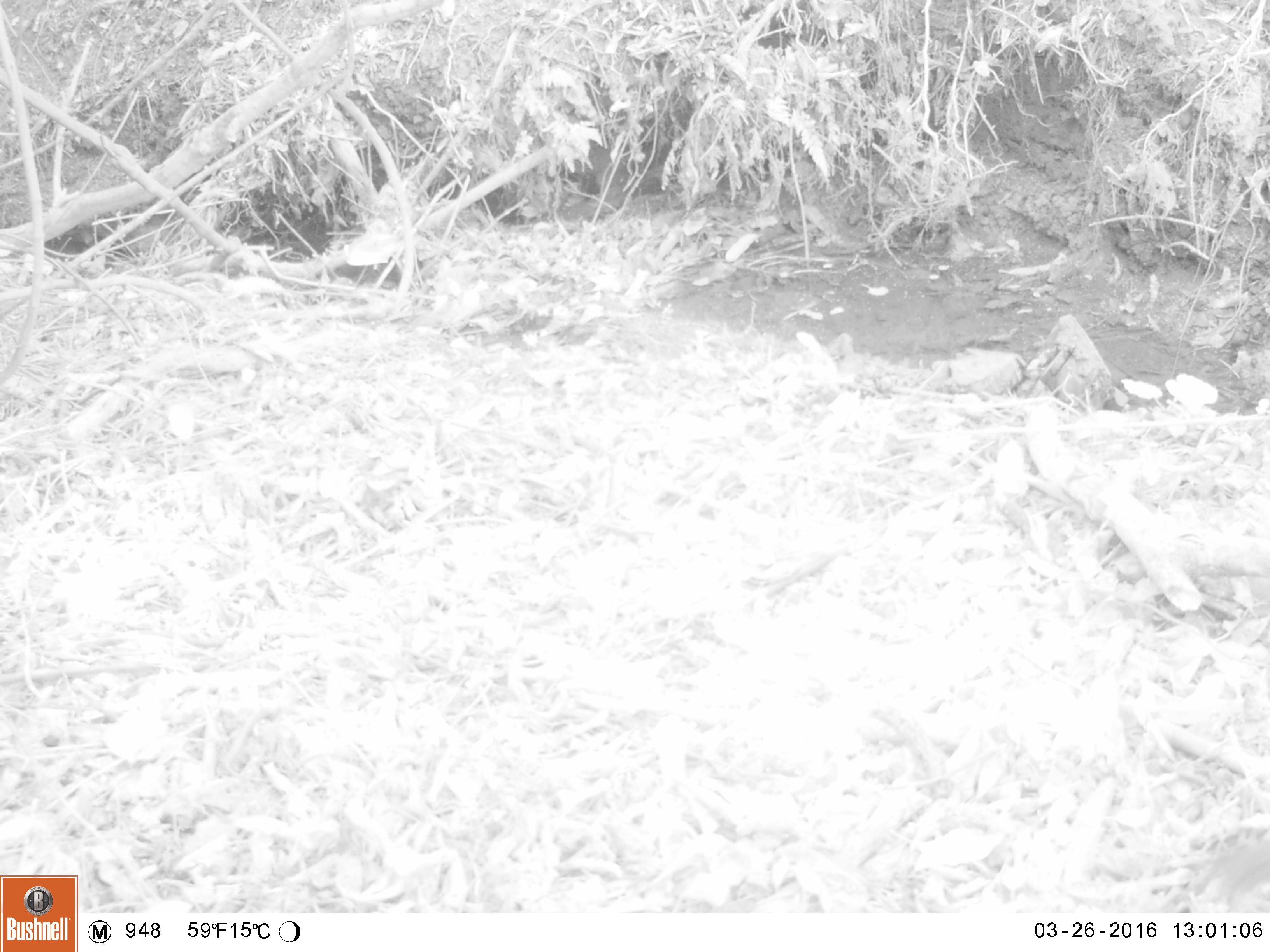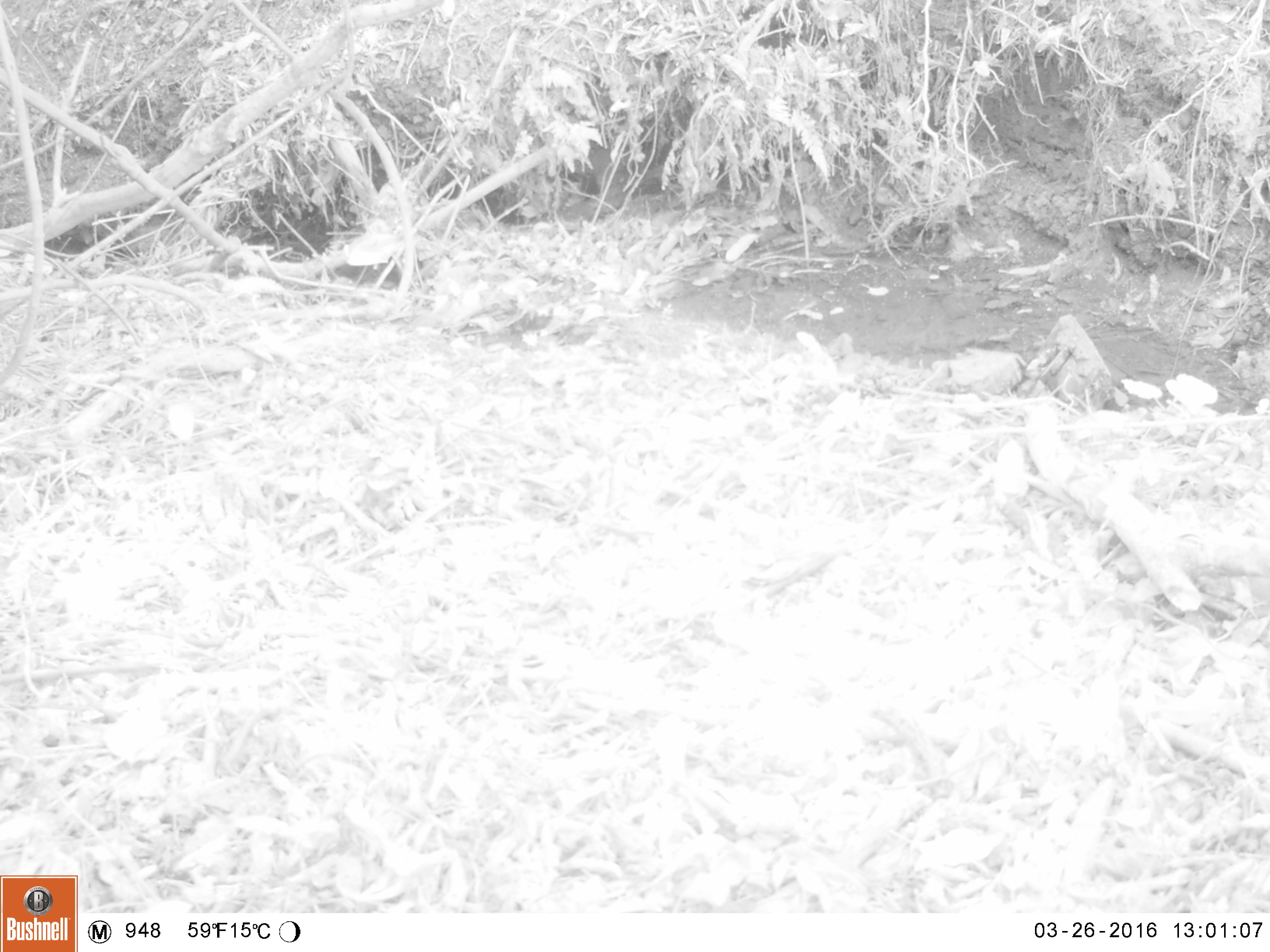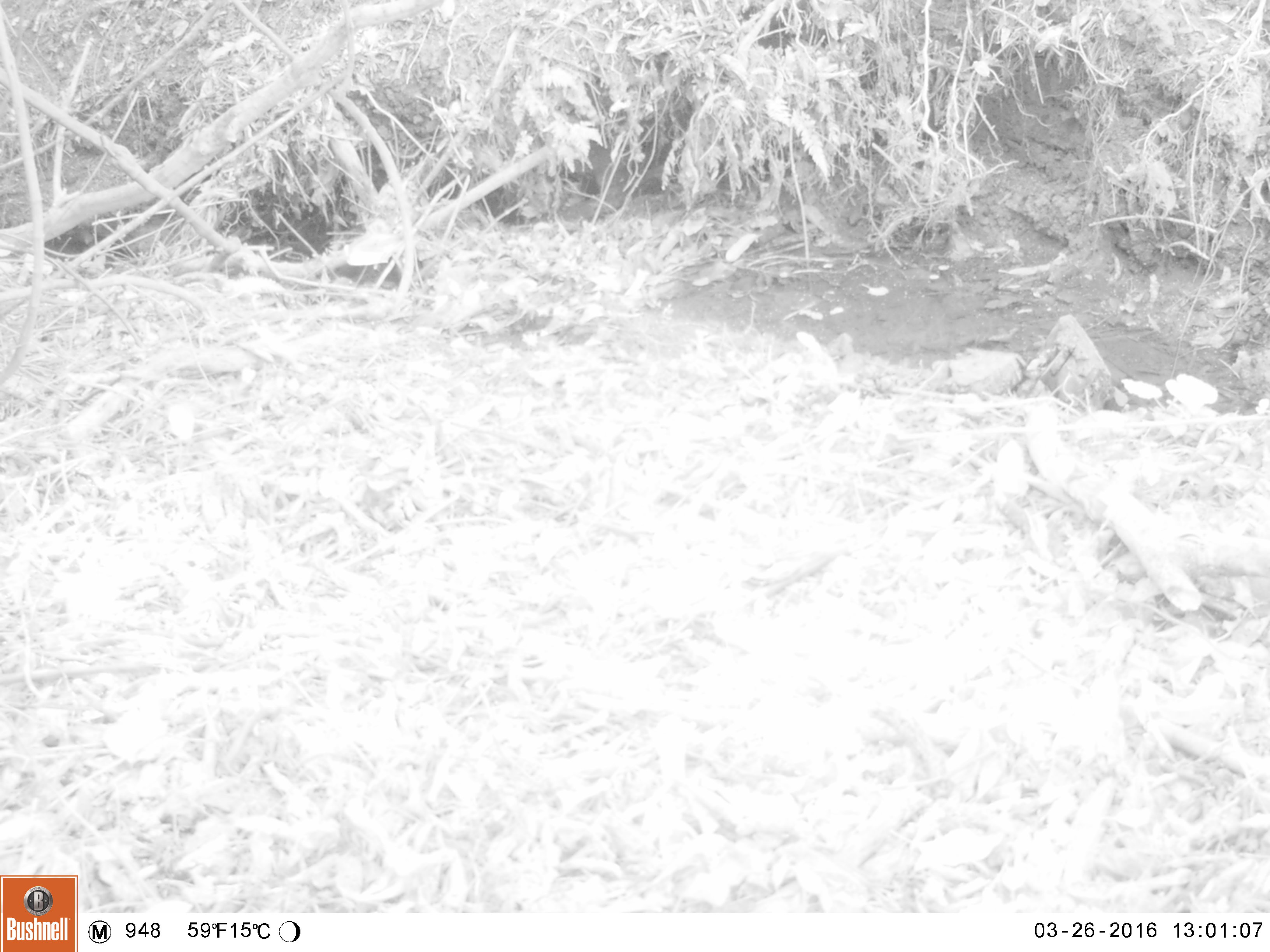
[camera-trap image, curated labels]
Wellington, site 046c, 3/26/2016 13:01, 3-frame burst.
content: unidentified animal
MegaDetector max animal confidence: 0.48